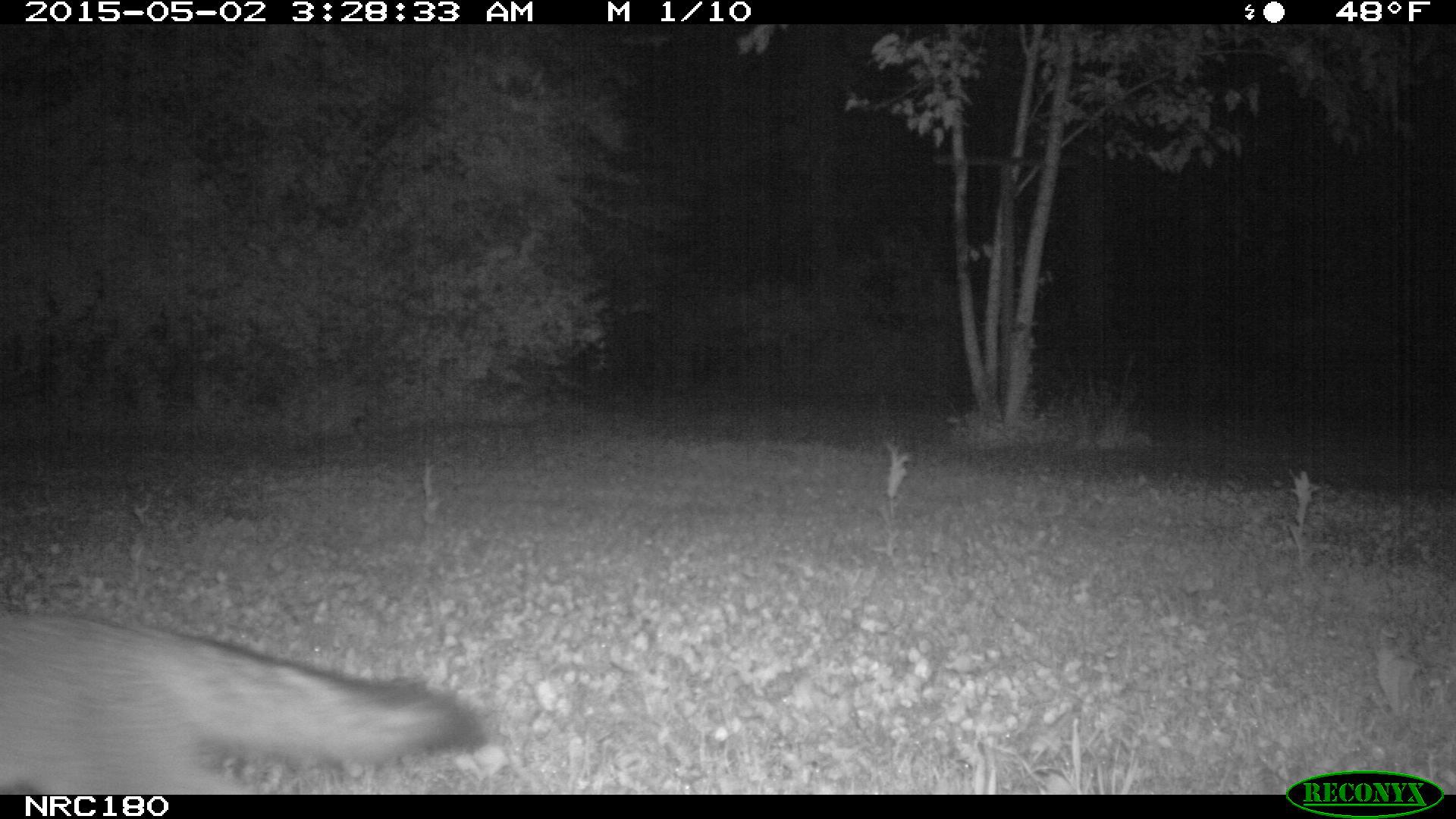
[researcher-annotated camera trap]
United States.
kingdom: Animalia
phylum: Chordata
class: Mammalia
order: Carnivora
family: Canidae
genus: Urocyon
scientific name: Urocyon cinereoargenteus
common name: gray fox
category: Grey Fox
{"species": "Grey Fox (gray fox) (Urocyon cinereoargenteus)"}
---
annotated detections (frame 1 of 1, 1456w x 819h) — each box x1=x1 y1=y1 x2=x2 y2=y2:
Grey Fox: x1=0 y1=591 x2=506 y2=794